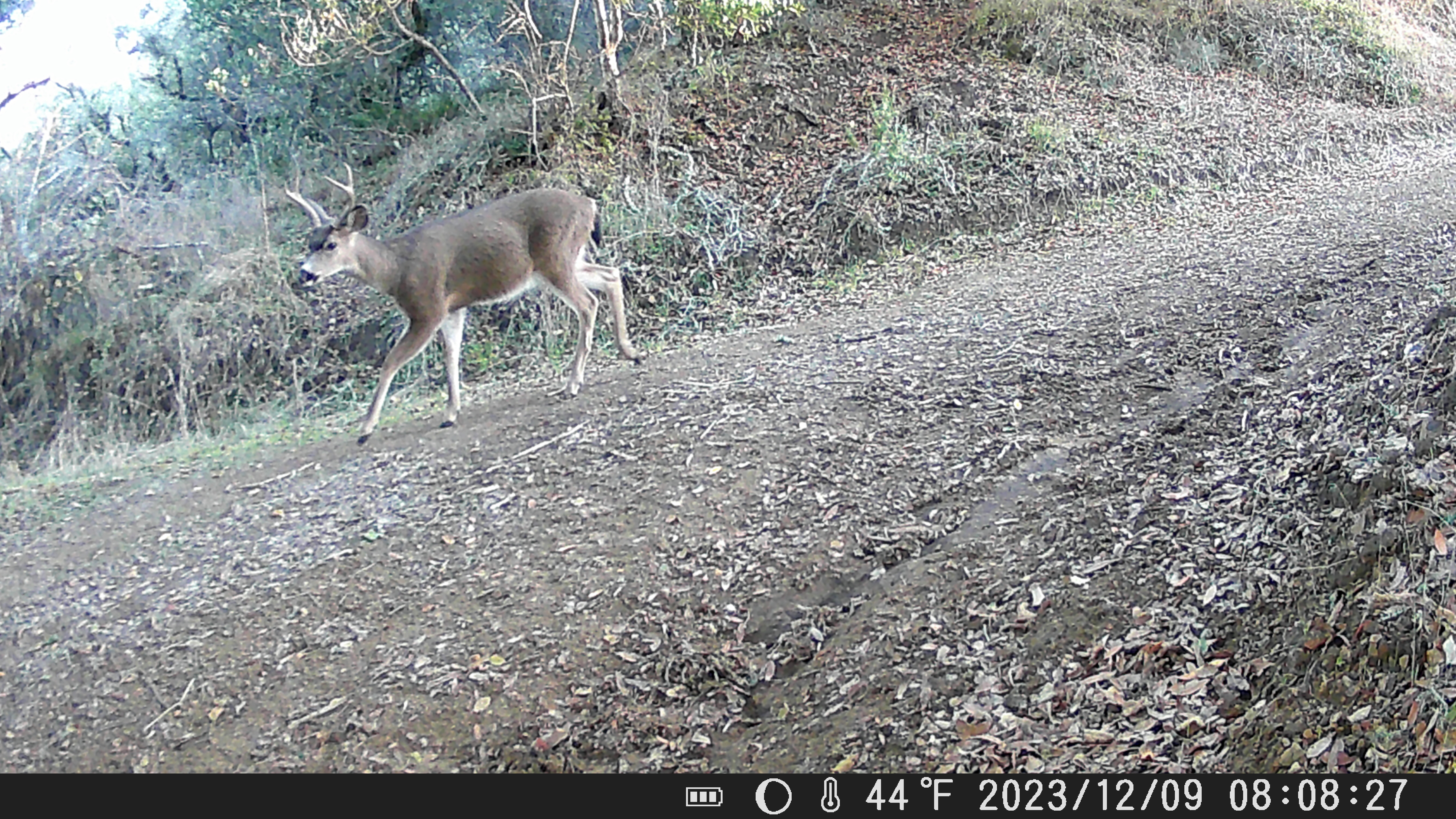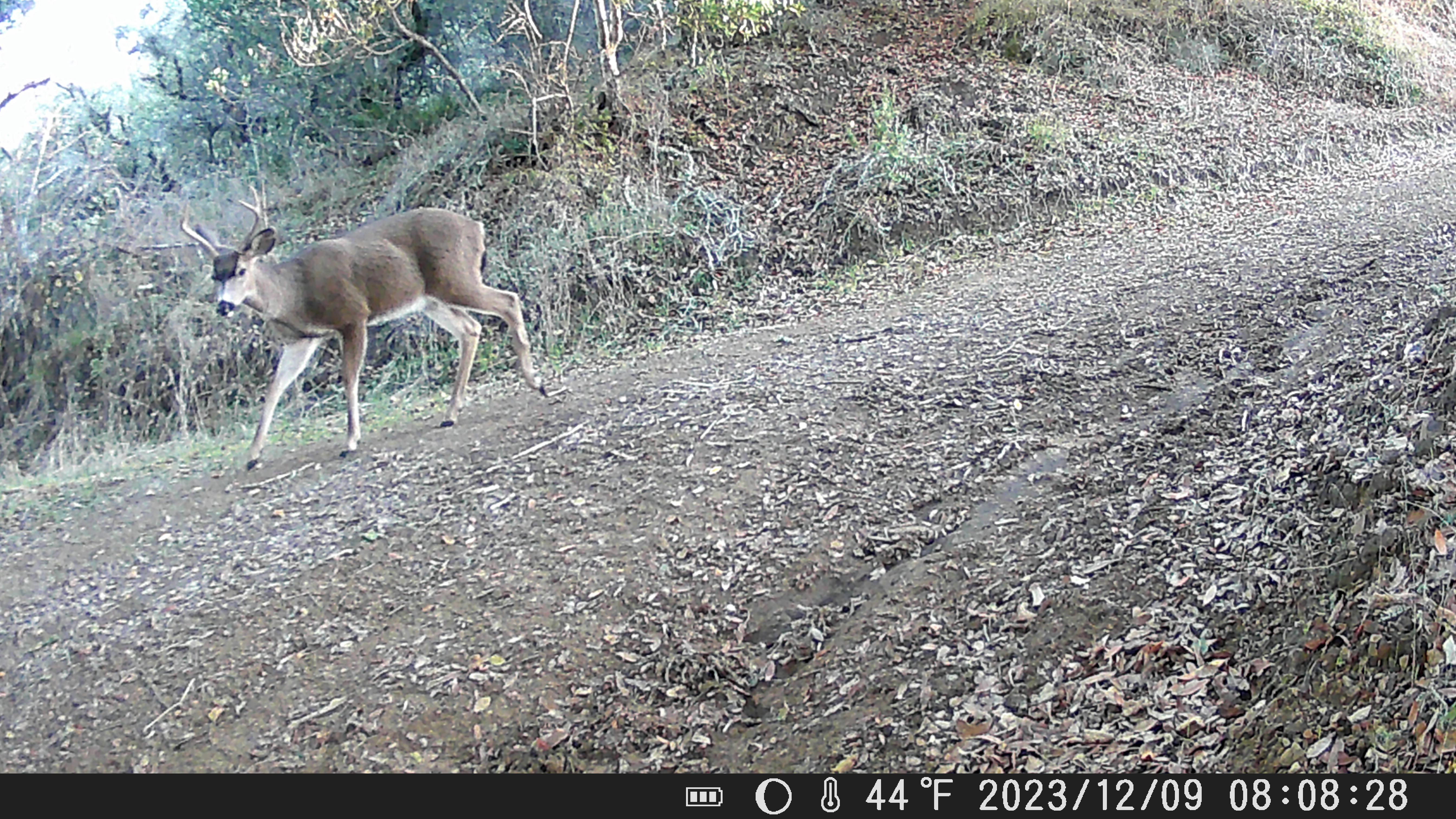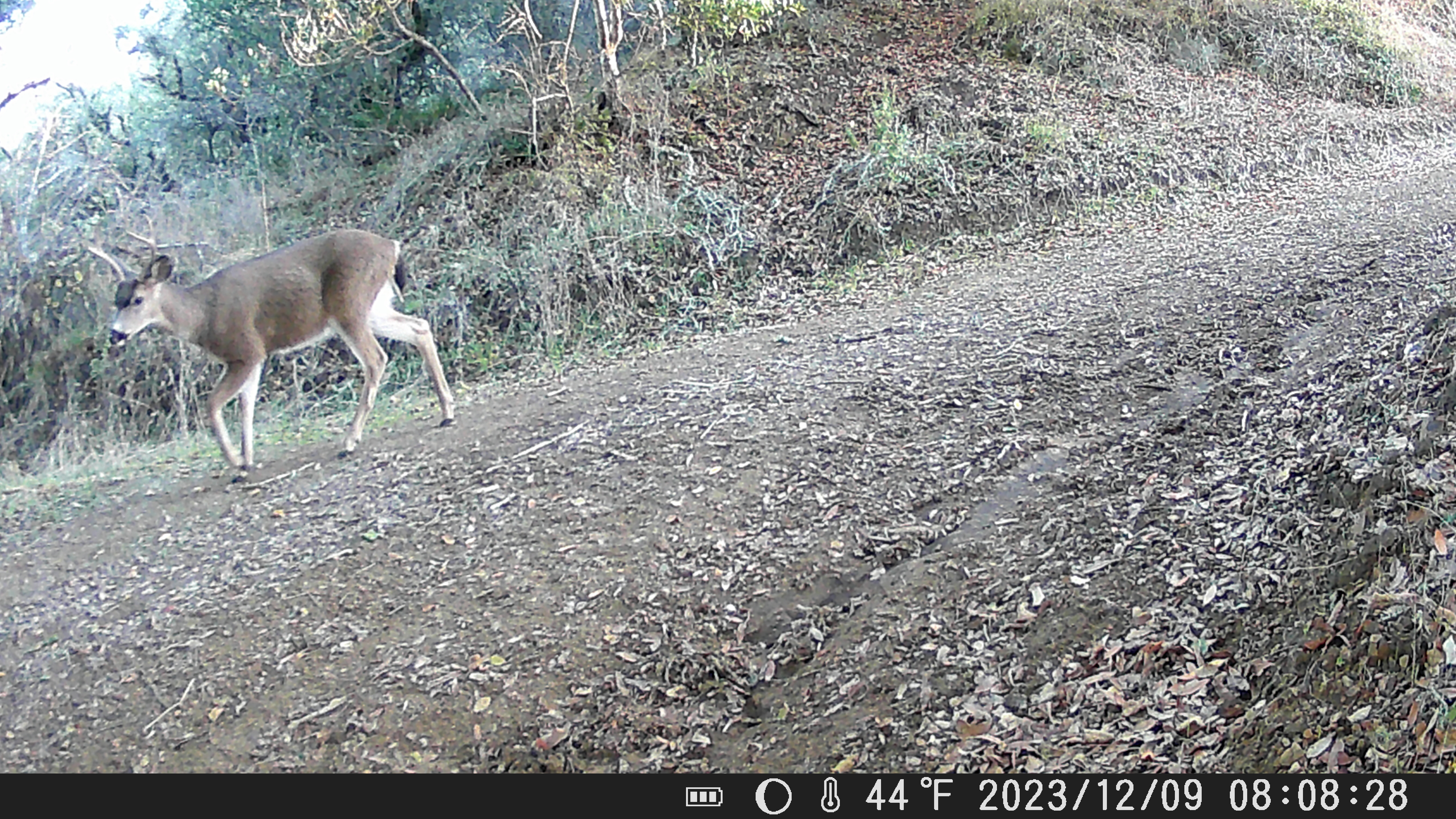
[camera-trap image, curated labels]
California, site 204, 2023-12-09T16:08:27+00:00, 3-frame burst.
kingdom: Animalia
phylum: Chordata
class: Mammalia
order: Artiodactyla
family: Cervidae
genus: Odocoileus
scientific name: Odocoileus hemionus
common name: mule deer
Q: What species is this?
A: Mule deer (Odocoileus hemionus).